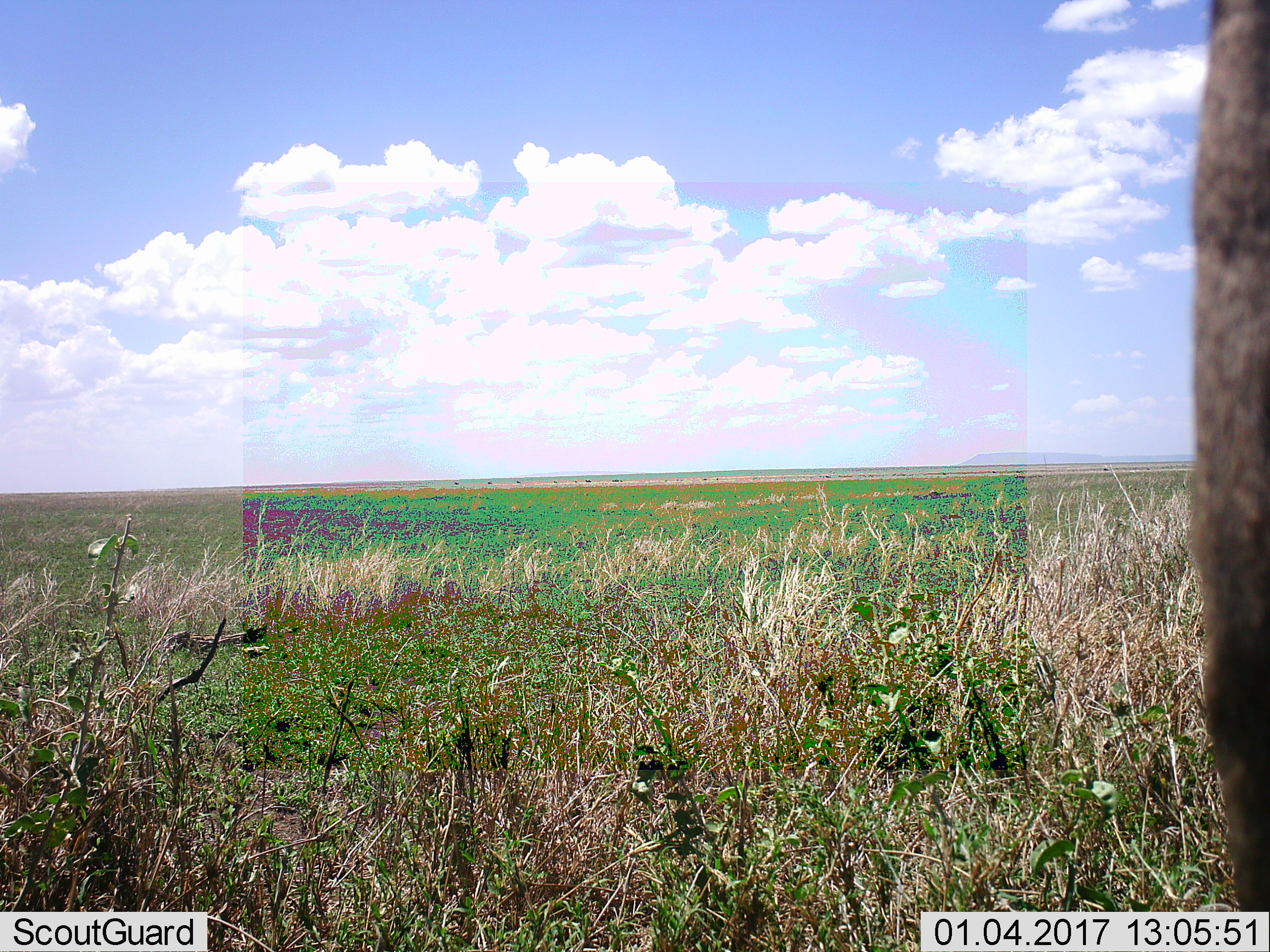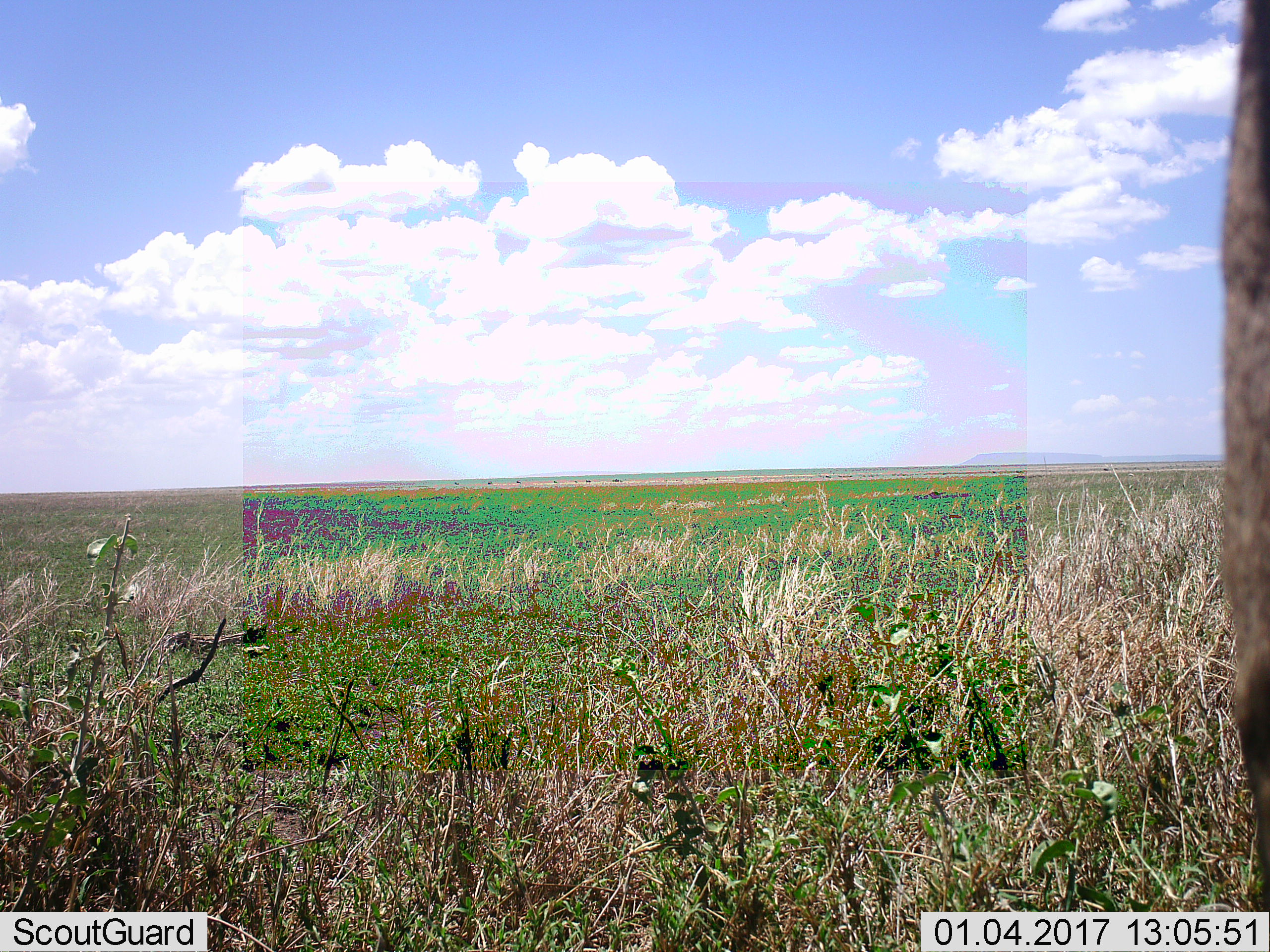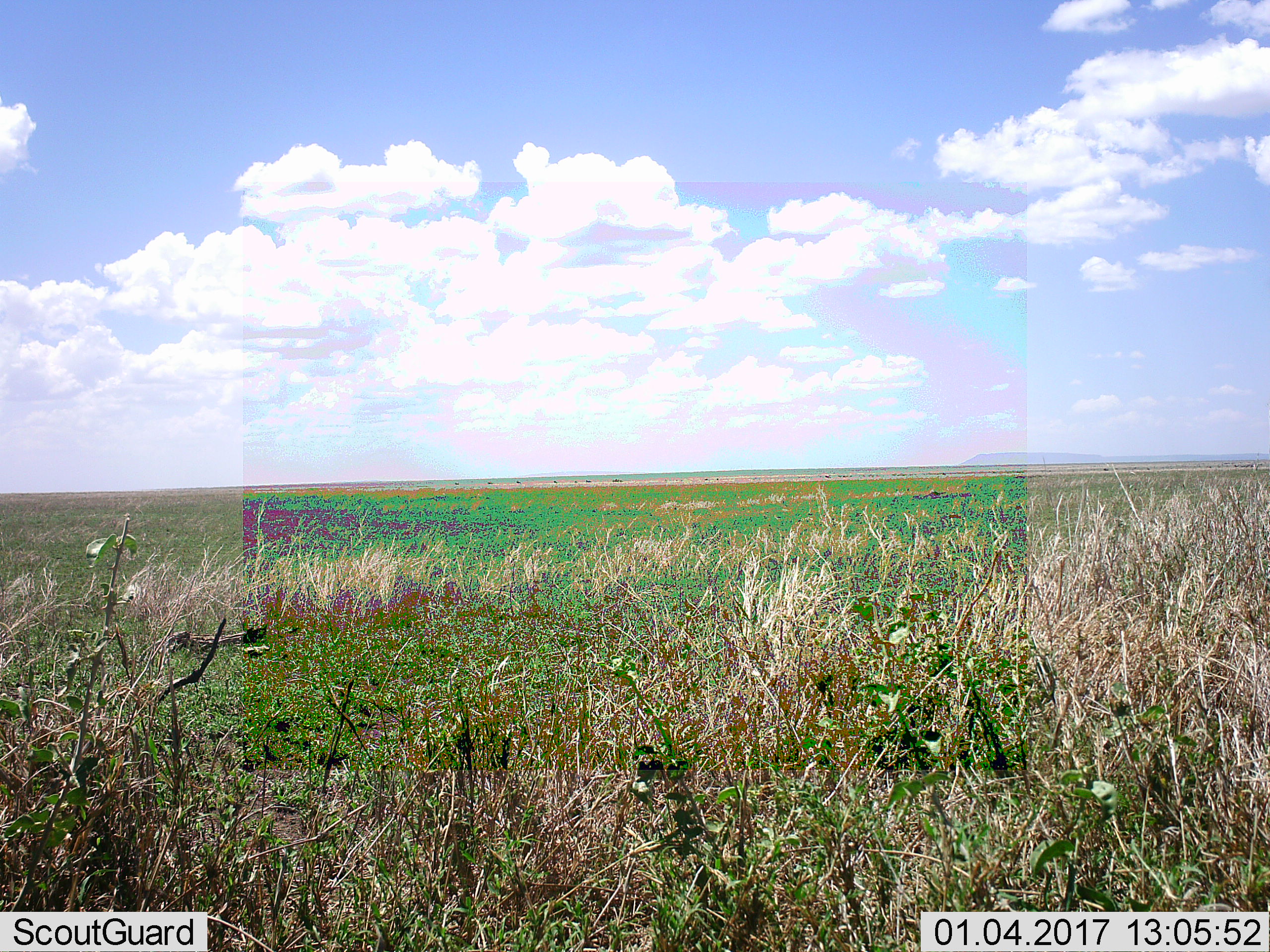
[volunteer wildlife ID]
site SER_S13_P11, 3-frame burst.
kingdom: Animalia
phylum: Chordata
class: Mammalia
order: Artiodactyla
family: Bovidae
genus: Connochaetes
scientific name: Connochaetes taurinus taurinus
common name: blue wildebeest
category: wildebeestblue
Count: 1.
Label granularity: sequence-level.